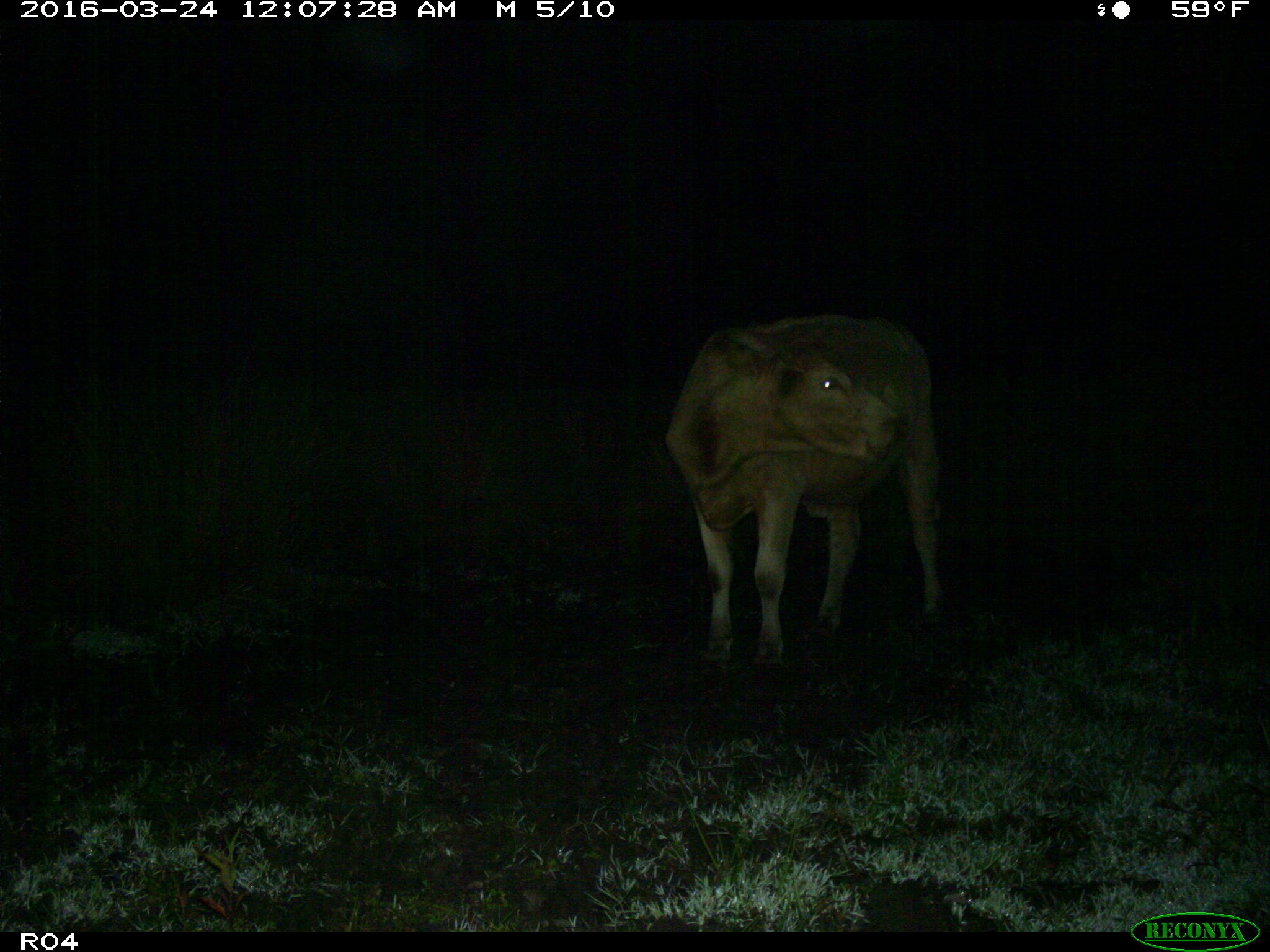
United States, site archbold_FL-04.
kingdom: Animalia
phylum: Chordata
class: Mammalia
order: Artiodactyla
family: Bovidae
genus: Bos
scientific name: Bos taurus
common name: domestic cow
Bos taurus (domestic cow).